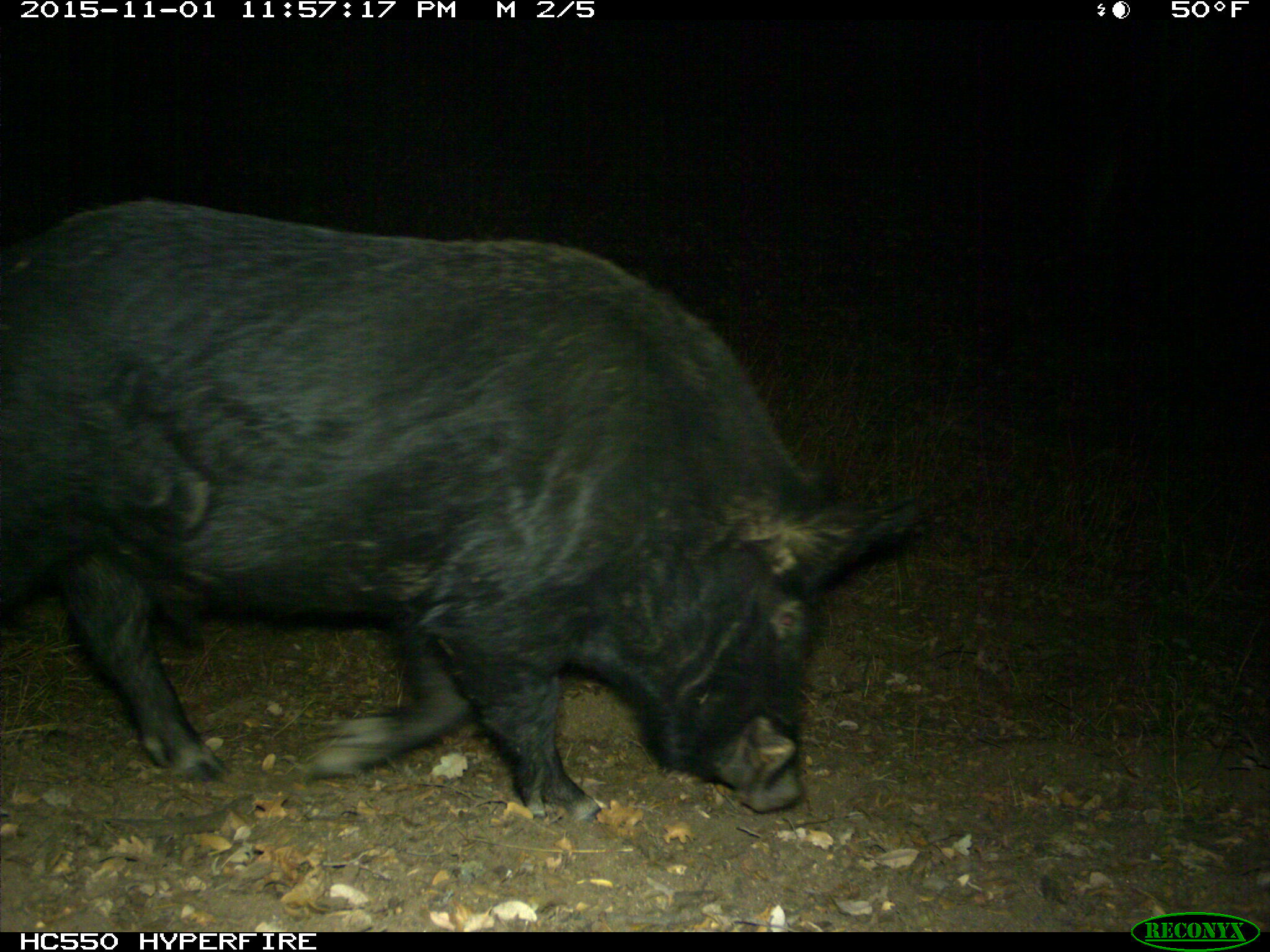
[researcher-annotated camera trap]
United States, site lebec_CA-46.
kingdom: Animalia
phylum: Chordata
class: Mammalia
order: Artiodactyla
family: Suidae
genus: Sus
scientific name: Sus scrofa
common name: wild boar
Sus scrofa (wild boar).